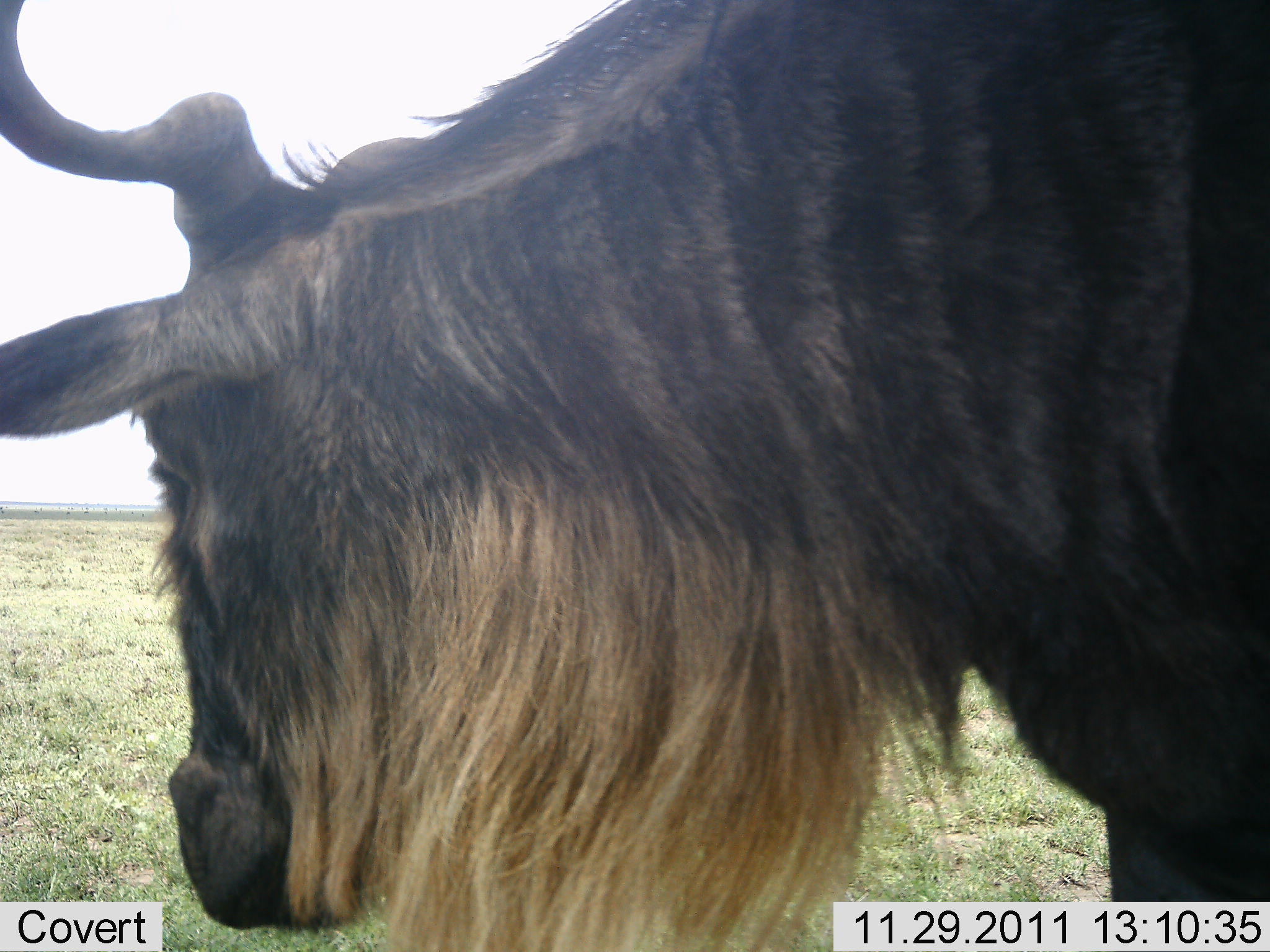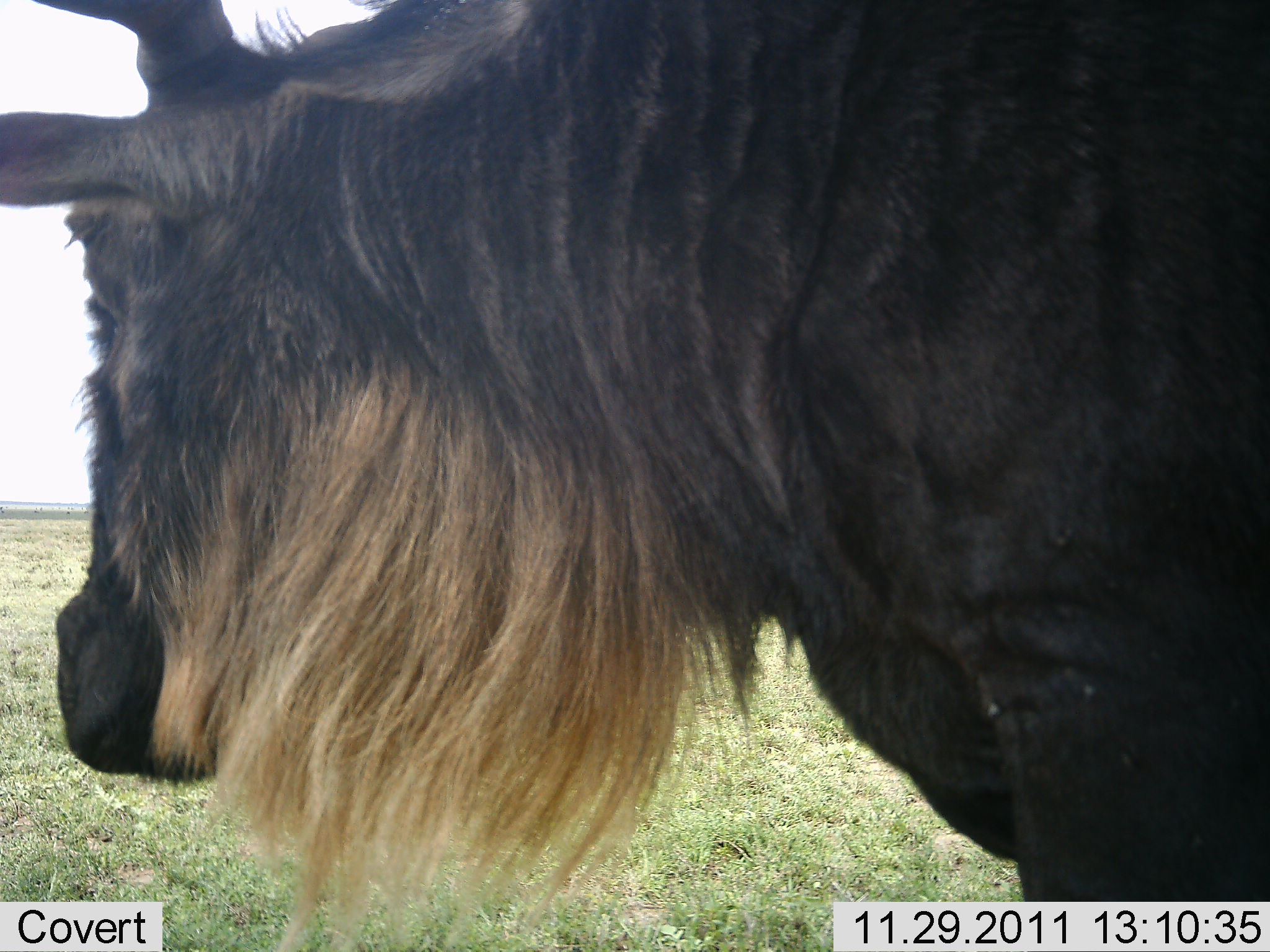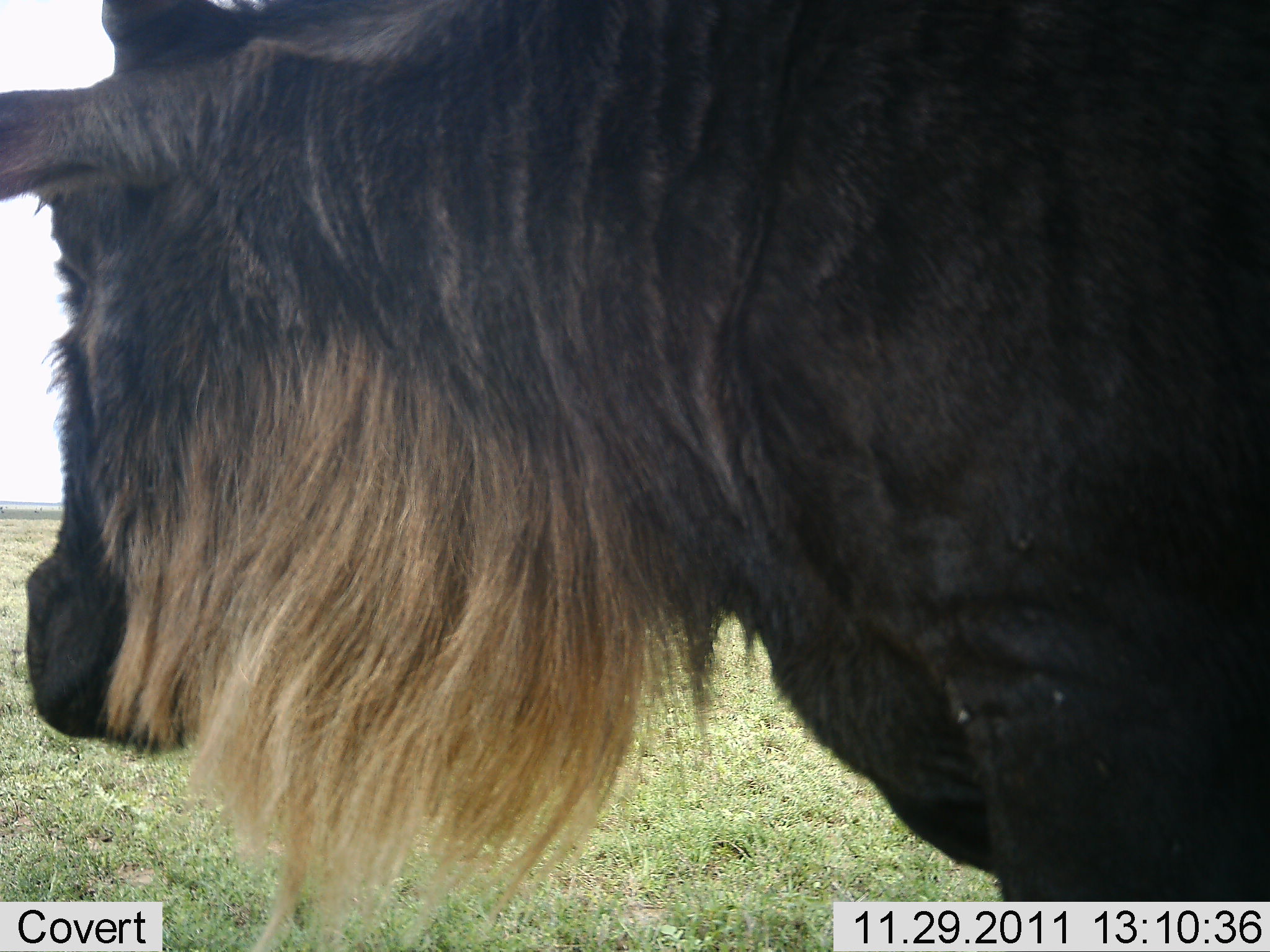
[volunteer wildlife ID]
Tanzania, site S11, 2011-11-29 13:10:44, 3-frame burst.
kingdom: Animalia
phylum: Chordata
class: Mammalia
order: Artiodactyla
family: Bovidae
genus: Connochaetes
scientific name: Connochaetes taurinus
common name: blue wildebeest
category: wildebeest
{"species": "wildebeest (blue wildebeest) (Connochaetes taurinus)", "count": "1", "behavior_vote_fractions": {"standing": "75%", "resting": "0%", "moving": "25%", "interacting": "0%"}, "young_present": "0%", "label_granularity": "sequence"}